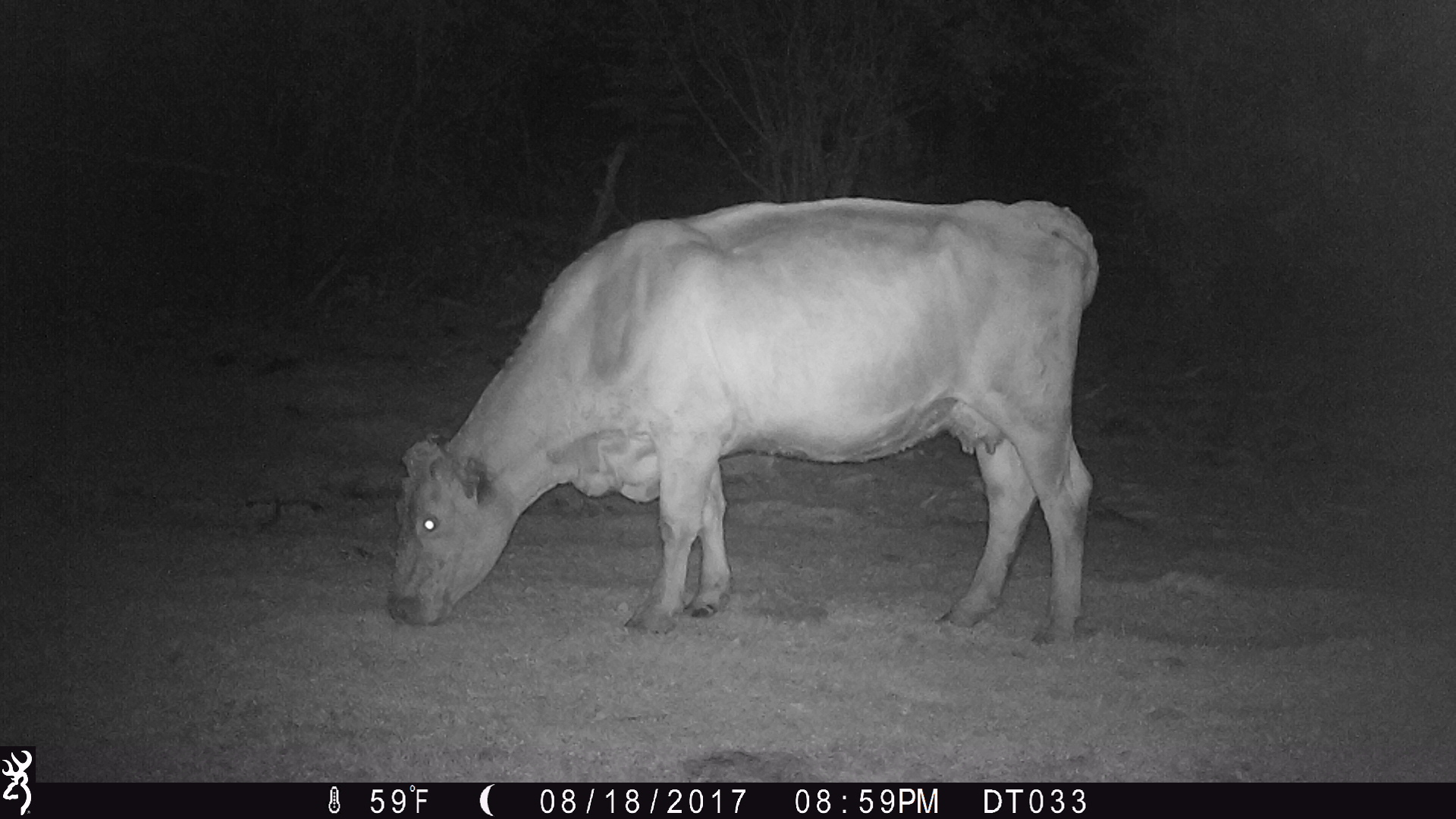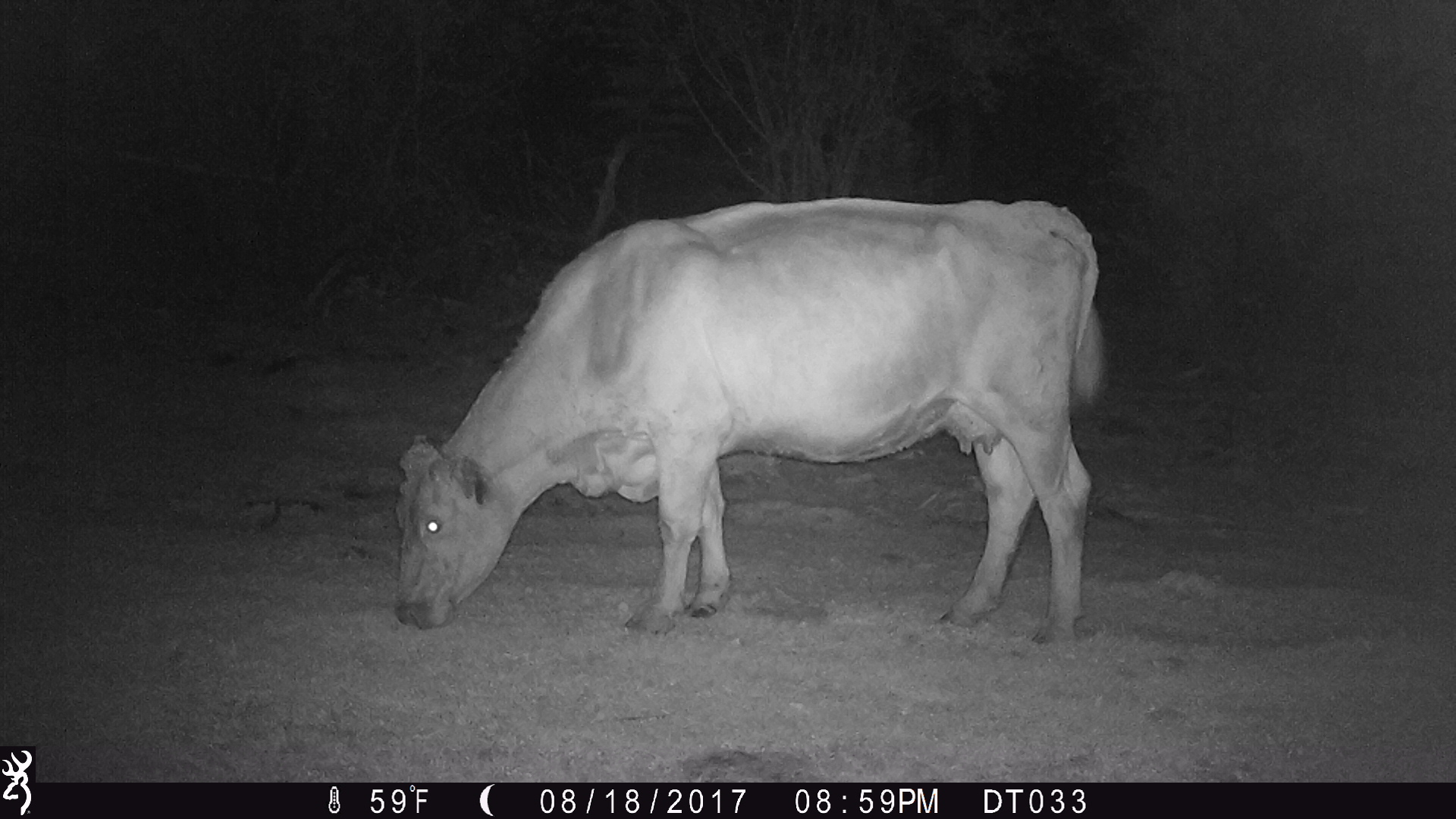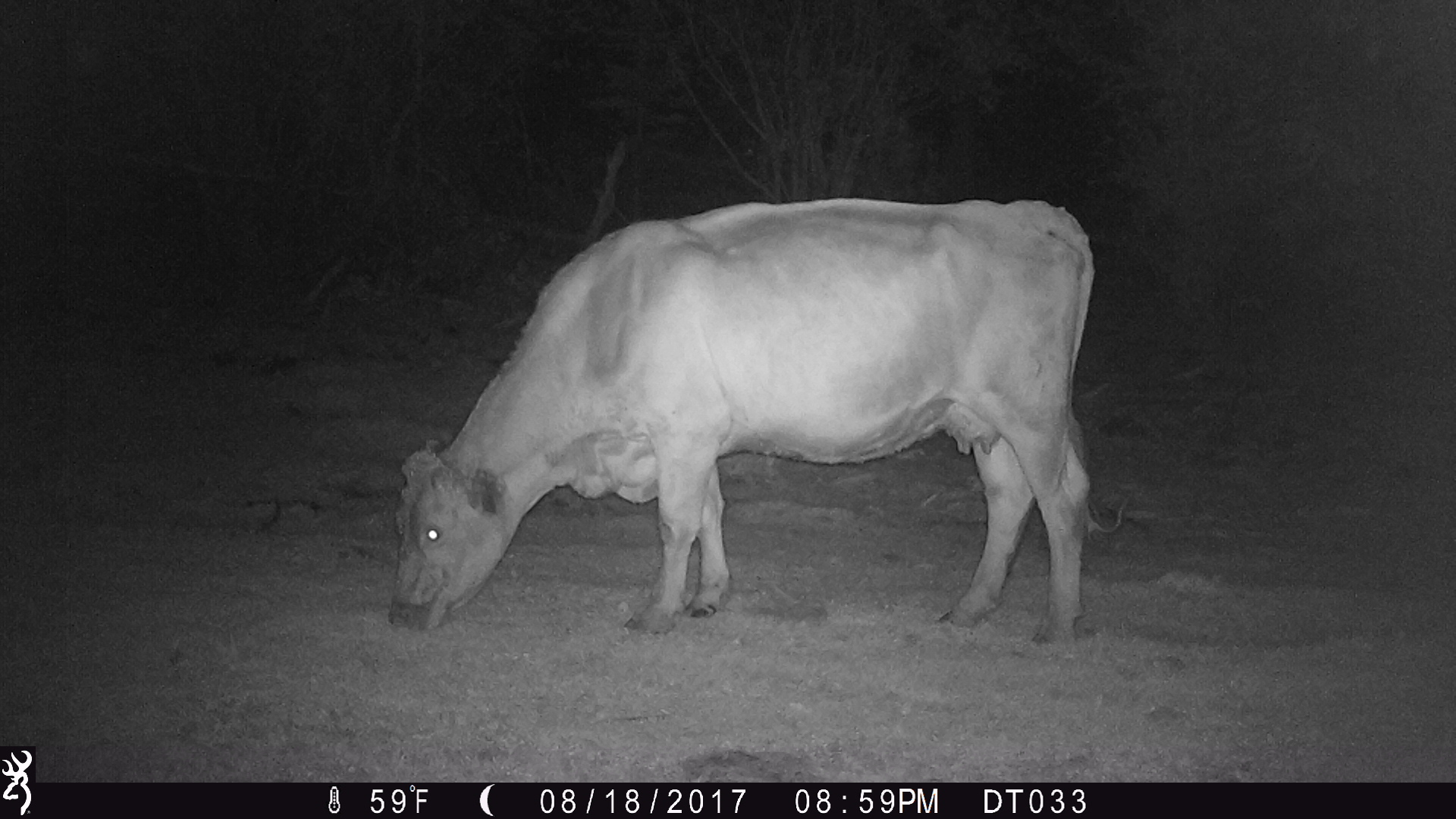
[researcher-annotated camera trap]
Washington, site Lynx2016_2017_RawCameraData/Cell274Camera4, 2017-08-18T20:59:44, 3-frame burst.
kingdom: Animalia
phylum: Chordata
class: Mammalia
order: Artiodactyla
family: Bovidae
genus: Bos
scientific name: Bos taurus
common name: domestic cattle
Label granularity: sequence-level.